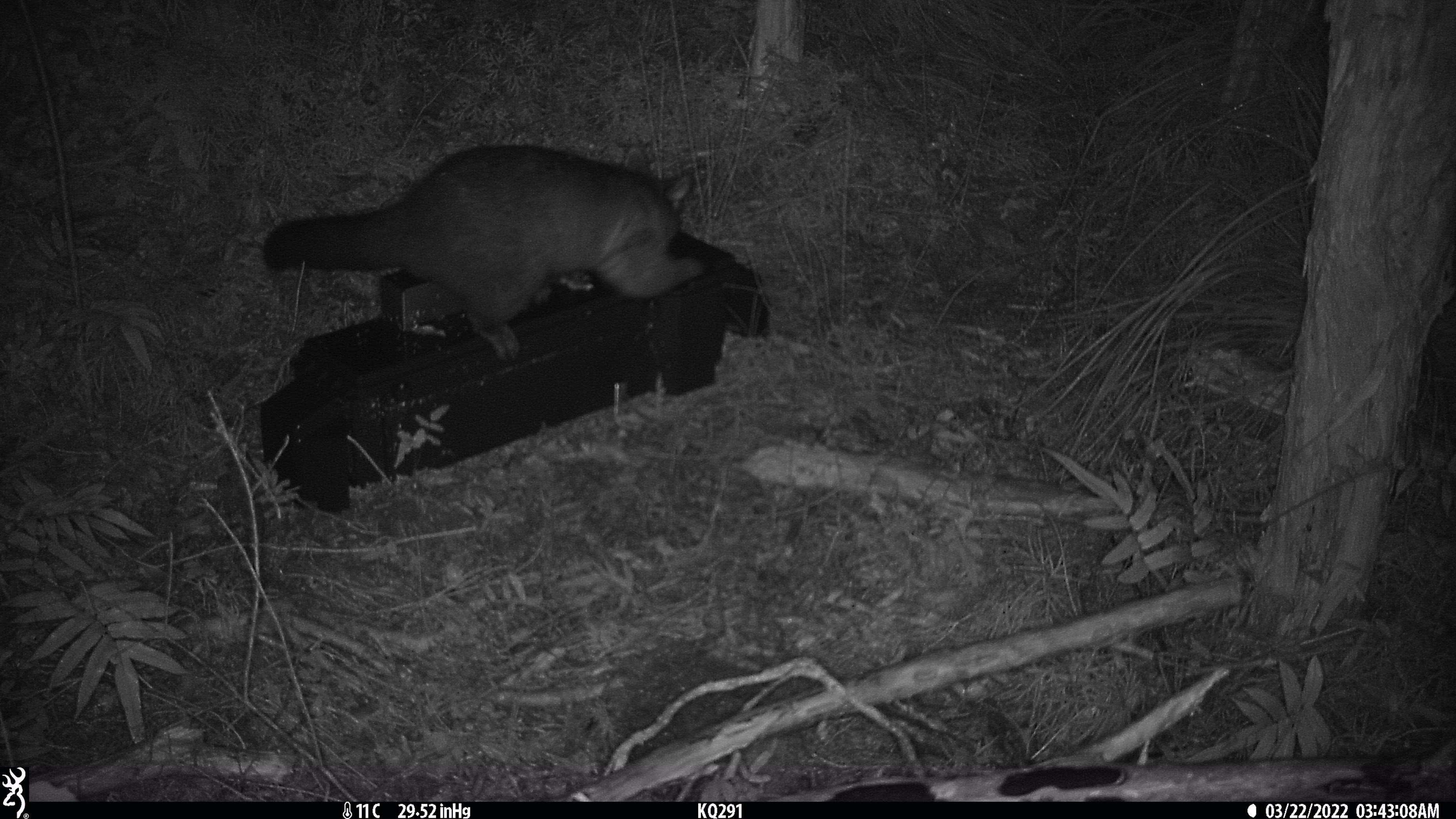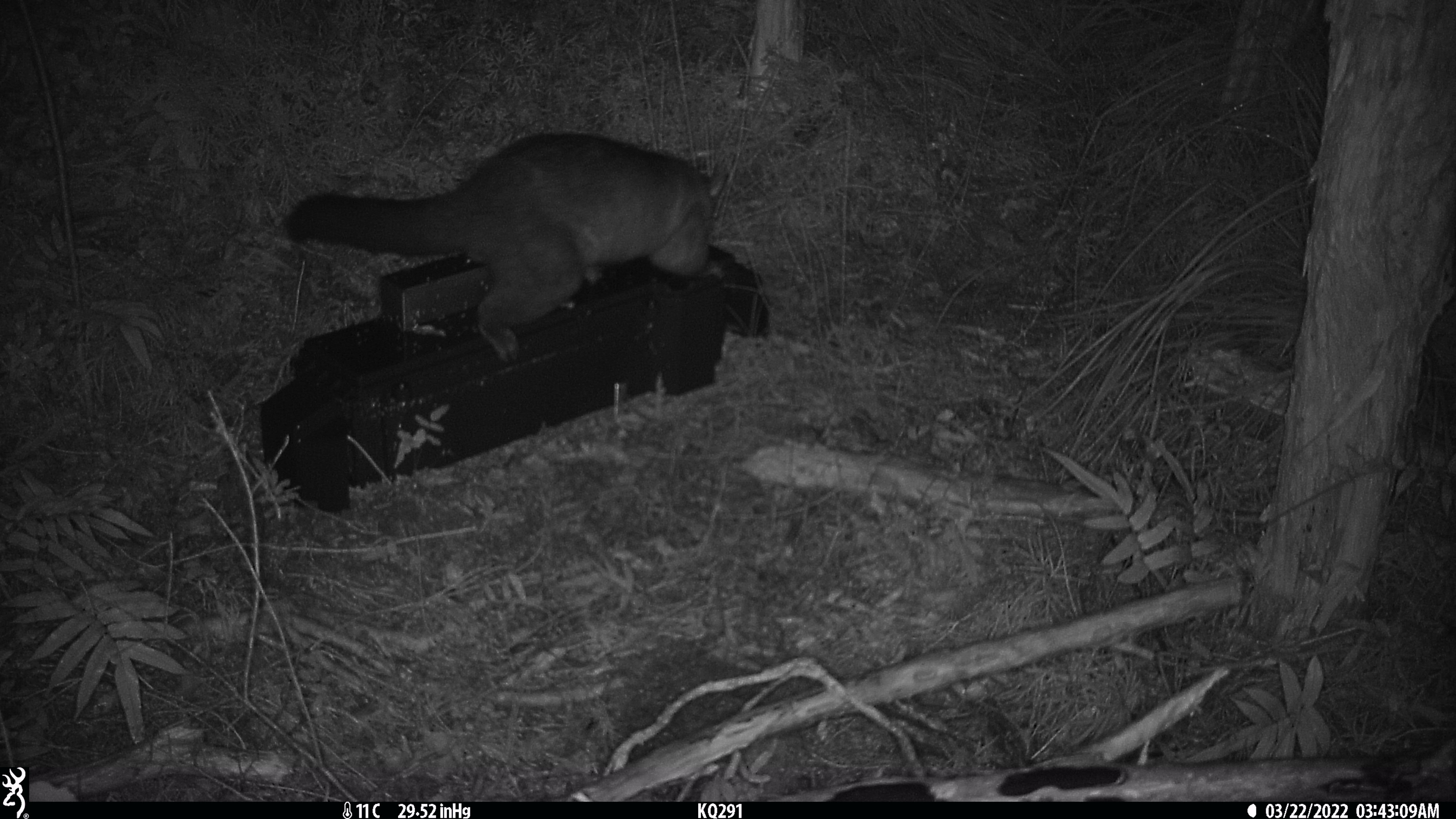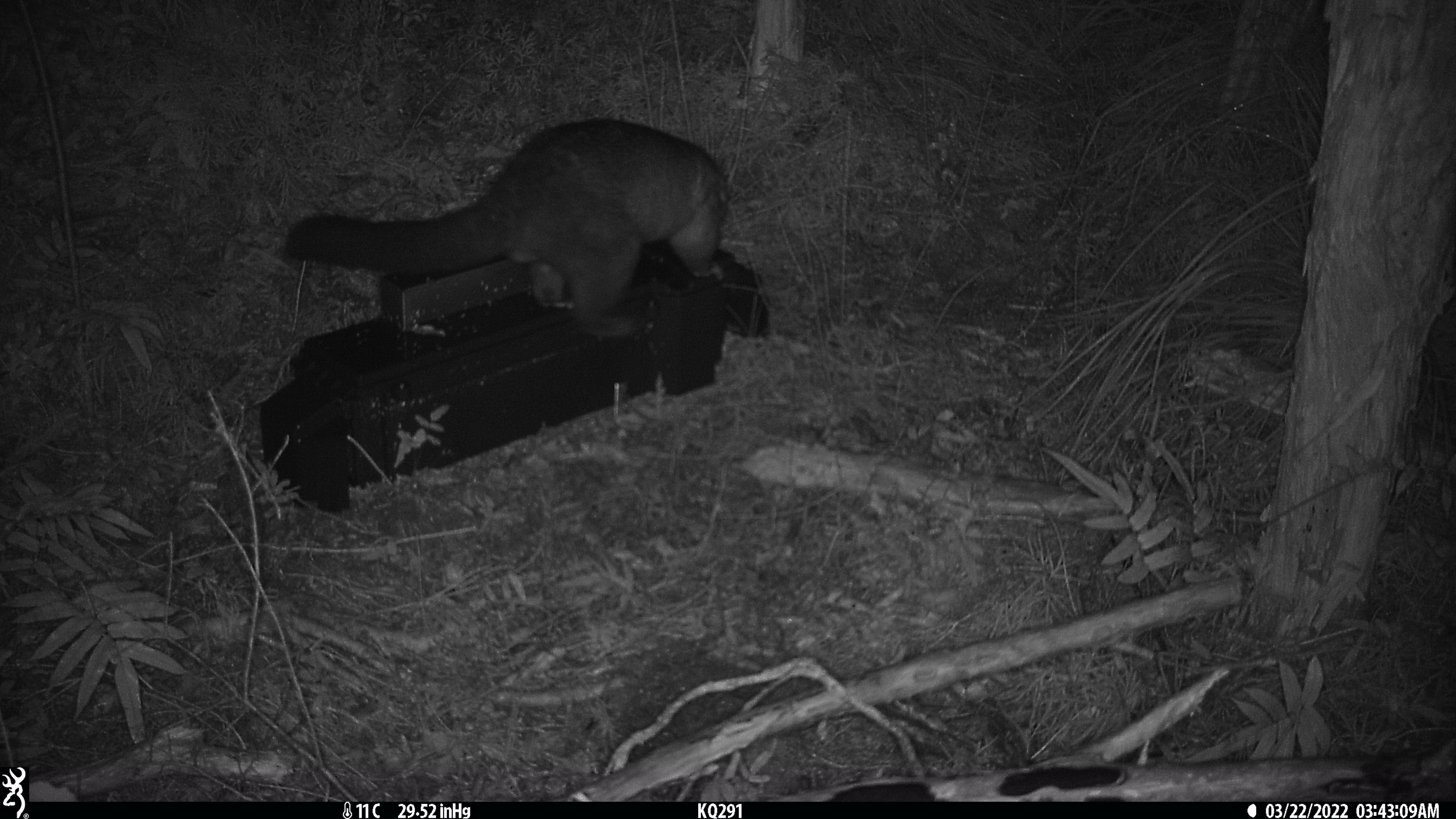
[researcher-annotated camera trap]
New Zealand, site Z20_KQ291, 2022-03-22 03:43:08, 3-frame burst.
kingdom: Animalia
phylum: Chordata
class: Mammalia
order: Diprotodontia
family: Phalangeridae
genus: Trichosurus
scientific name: Trichosurus vulpecula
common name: common brushtail possum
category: possum